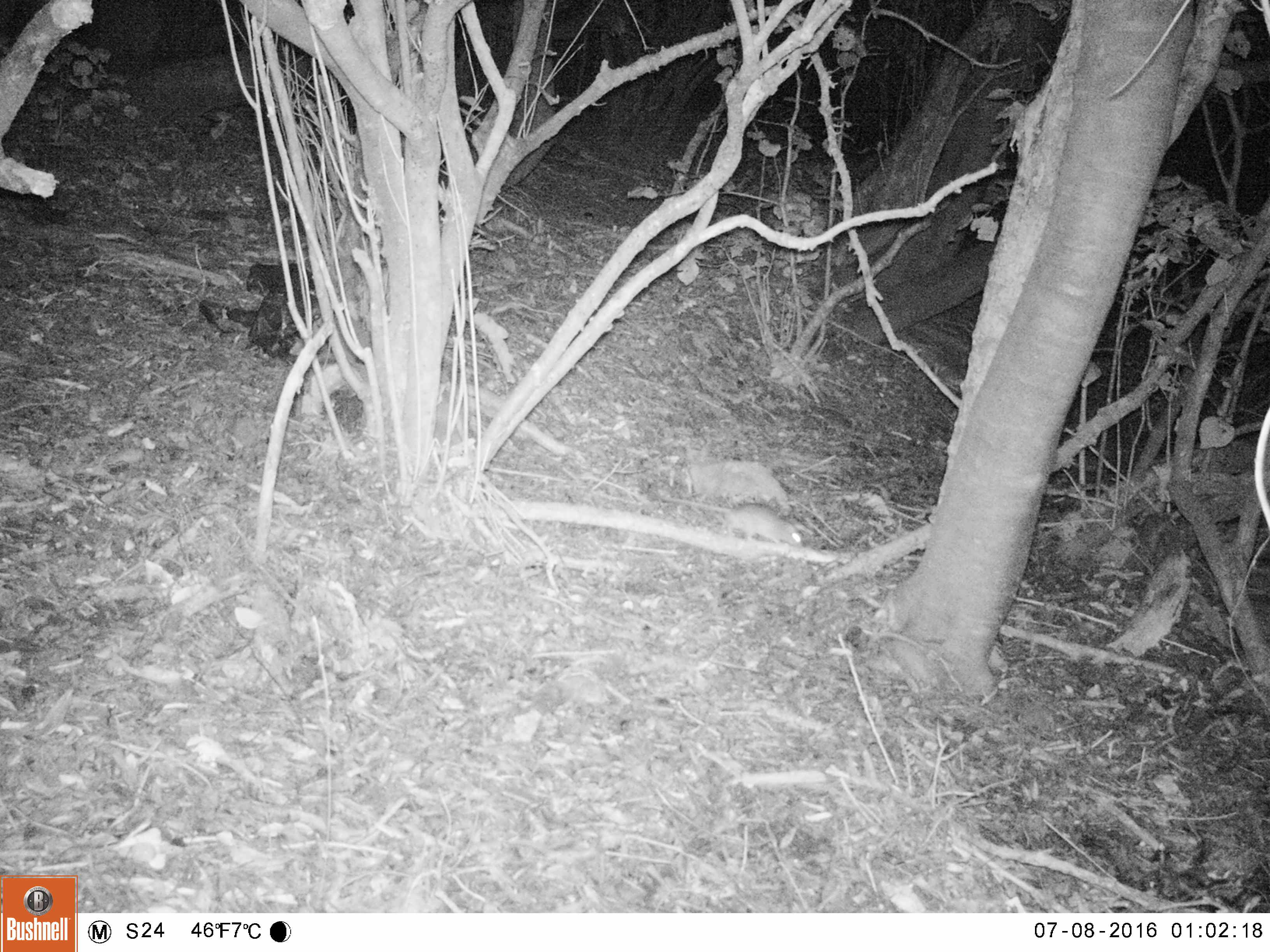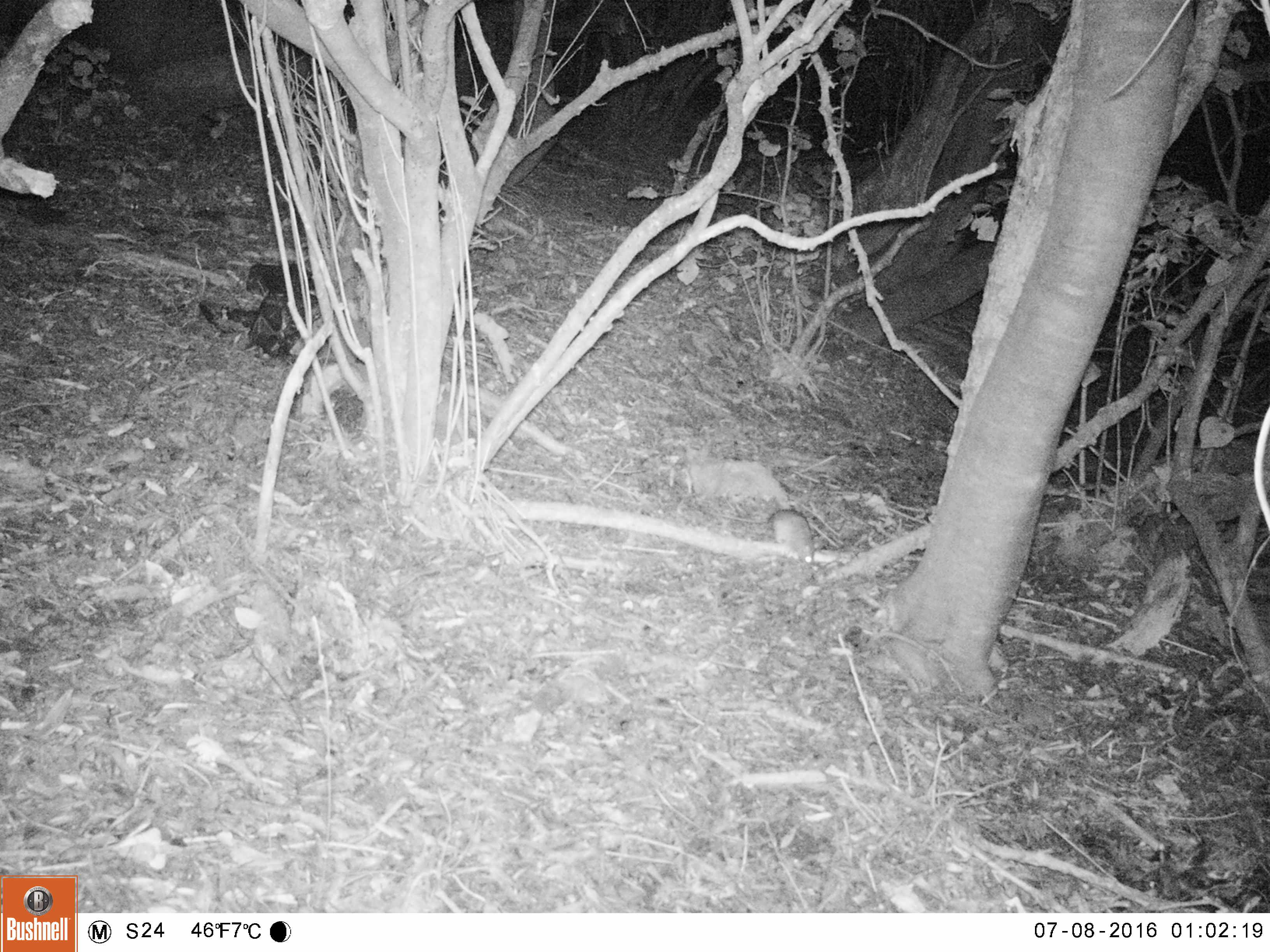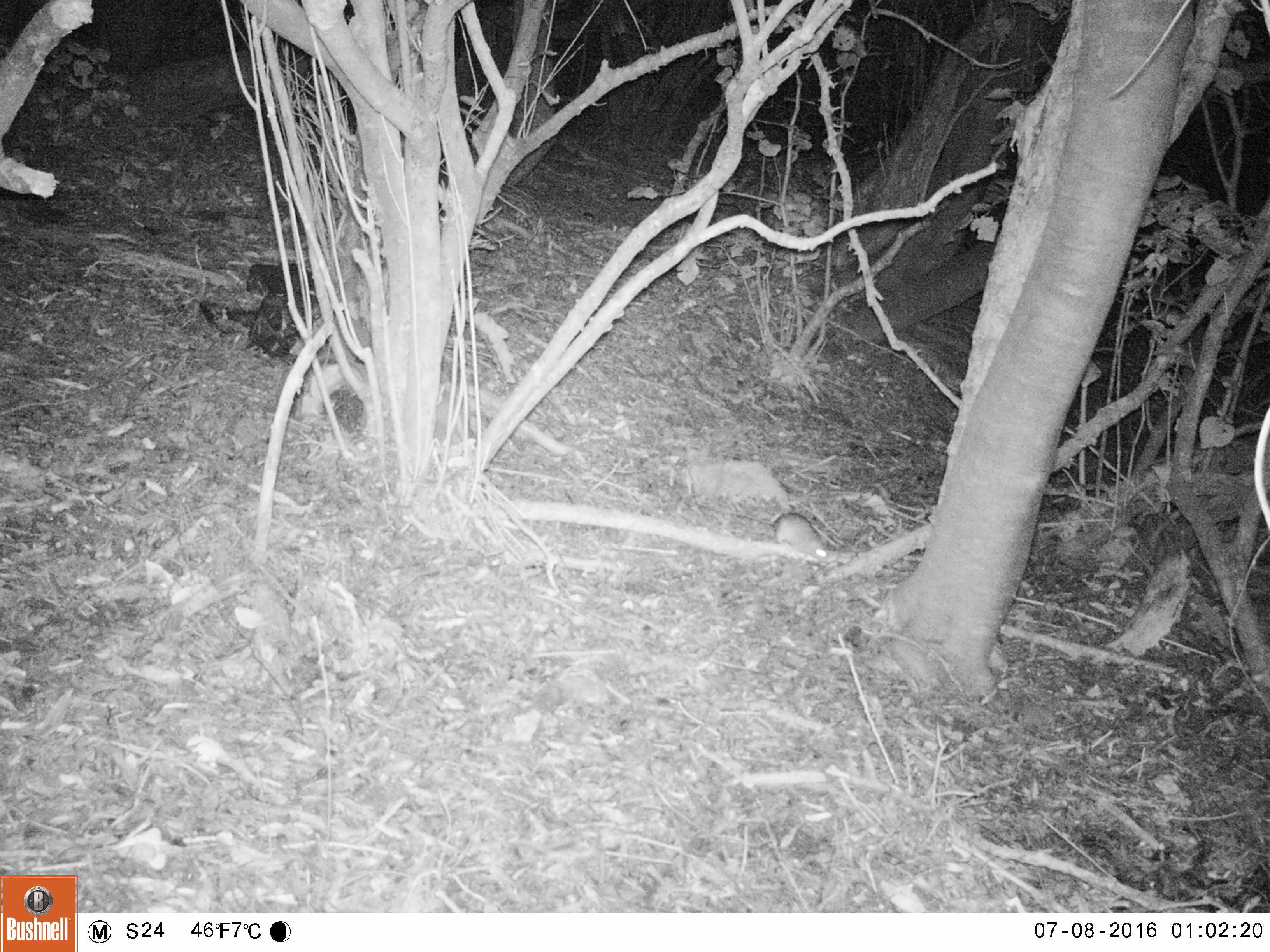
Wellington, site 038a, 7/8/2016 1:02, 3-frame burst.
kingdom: Animalia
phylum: Chordata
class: Mammalia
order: Rodentia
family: Muridae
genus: Rattus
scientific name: Rattus rattus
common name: ship rat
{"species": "ship rat (Rattus rattus)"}